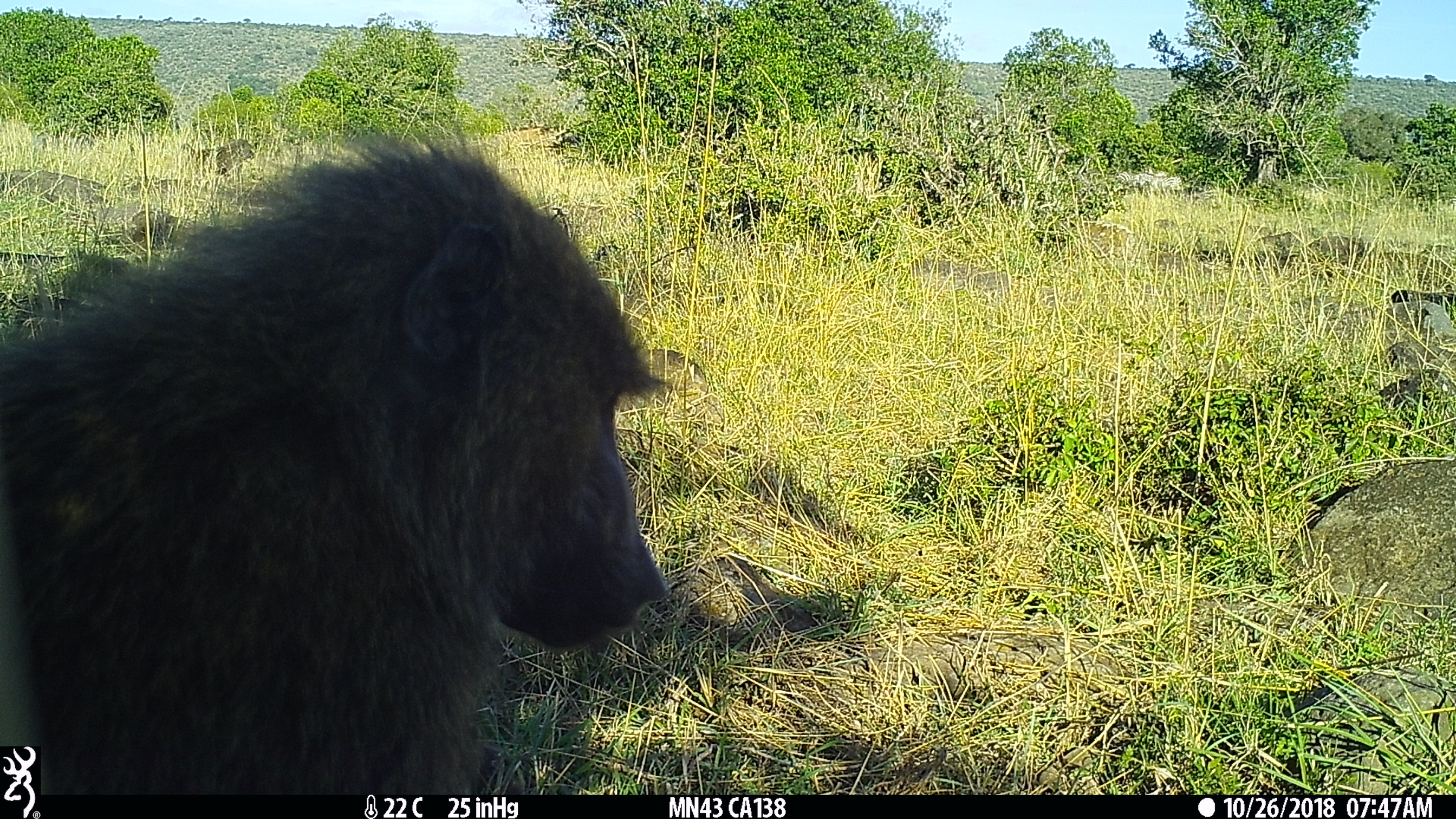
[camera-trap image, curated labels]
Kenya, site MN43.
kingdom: Animalia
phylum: Chordata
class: Mammalia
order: Primates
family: Cercopithecidae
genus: Papio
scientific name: Papio anubis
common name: olive baboon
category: baboon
Baboon (olive baboon) (Papio anubis).